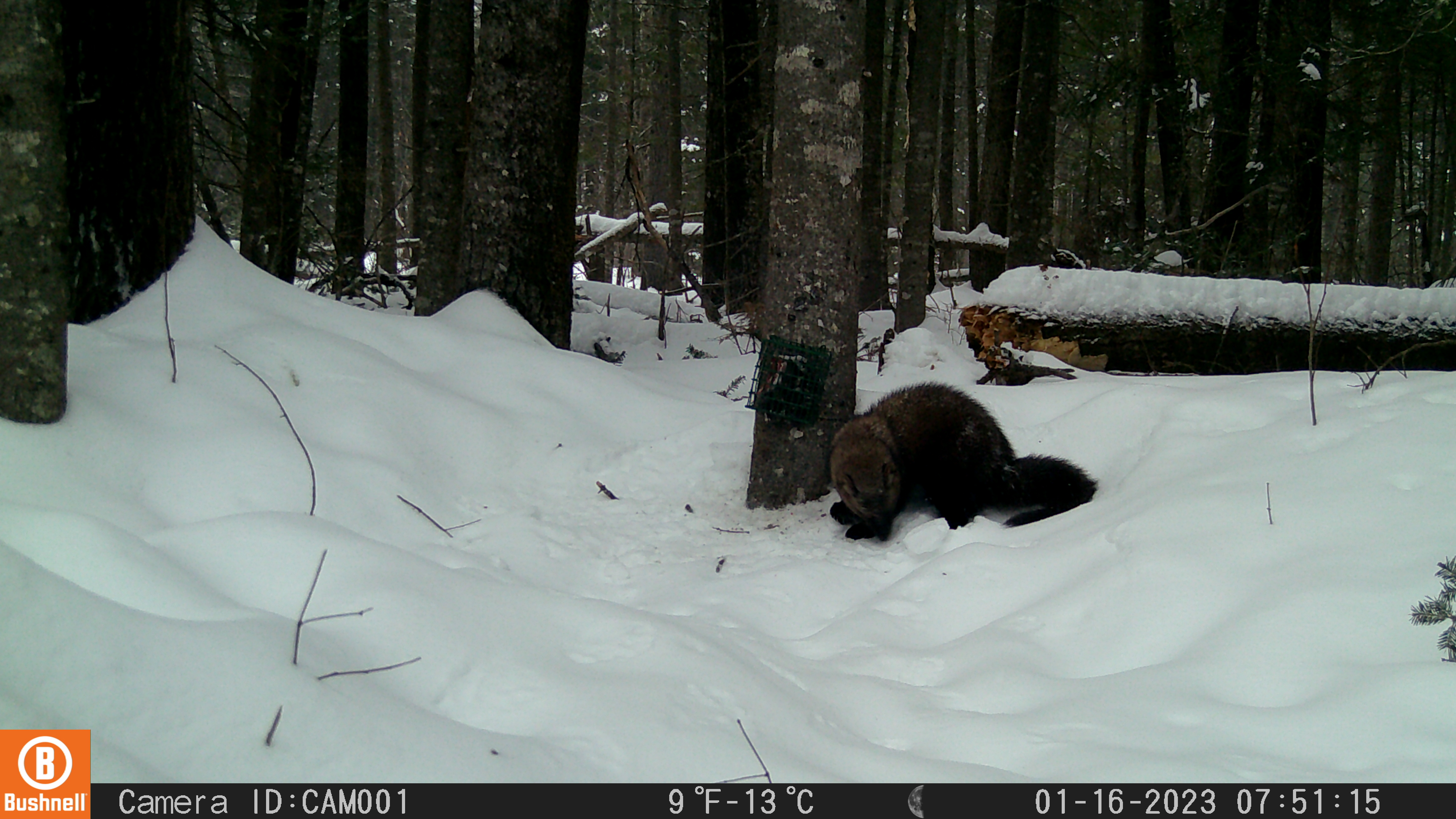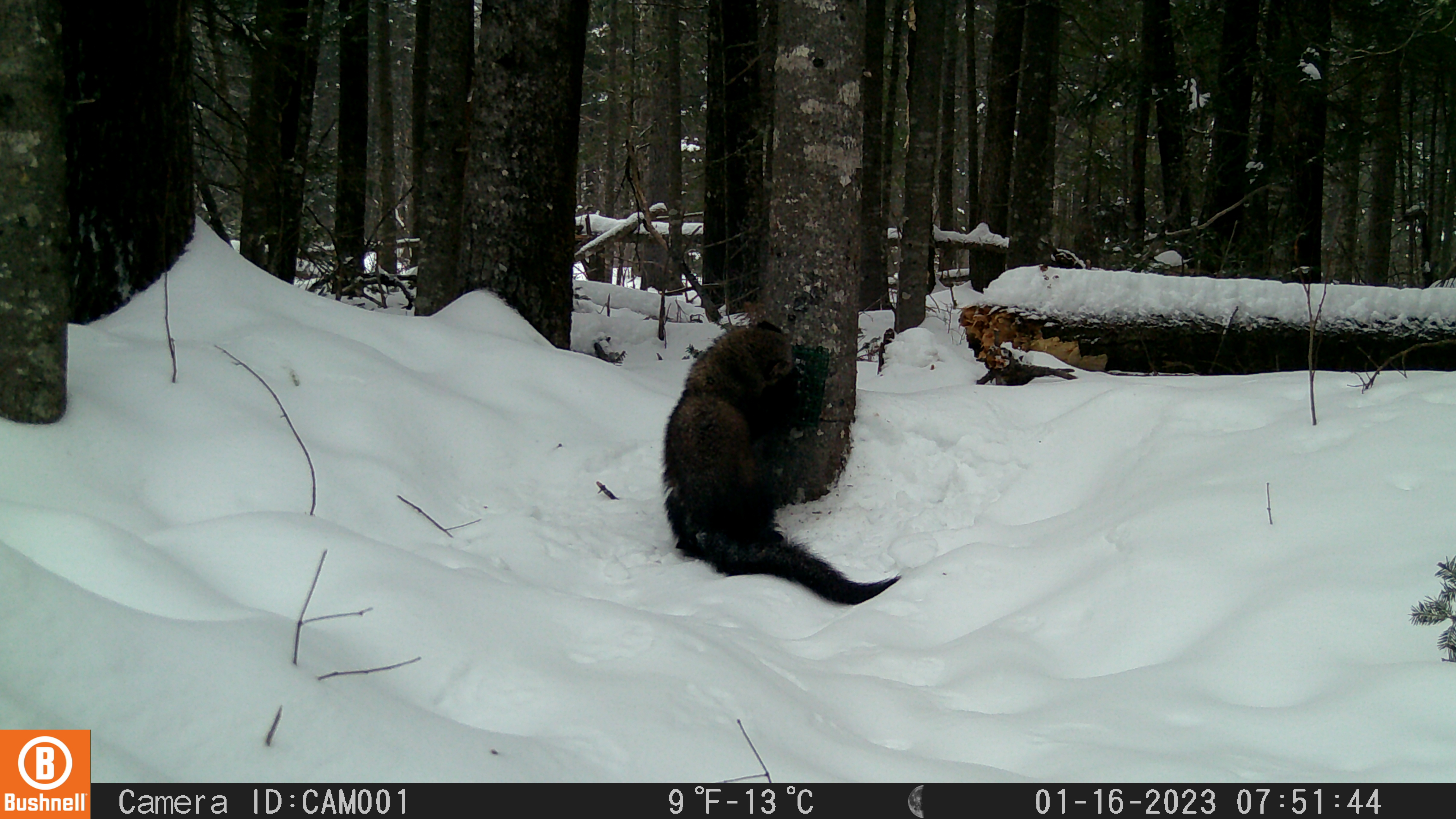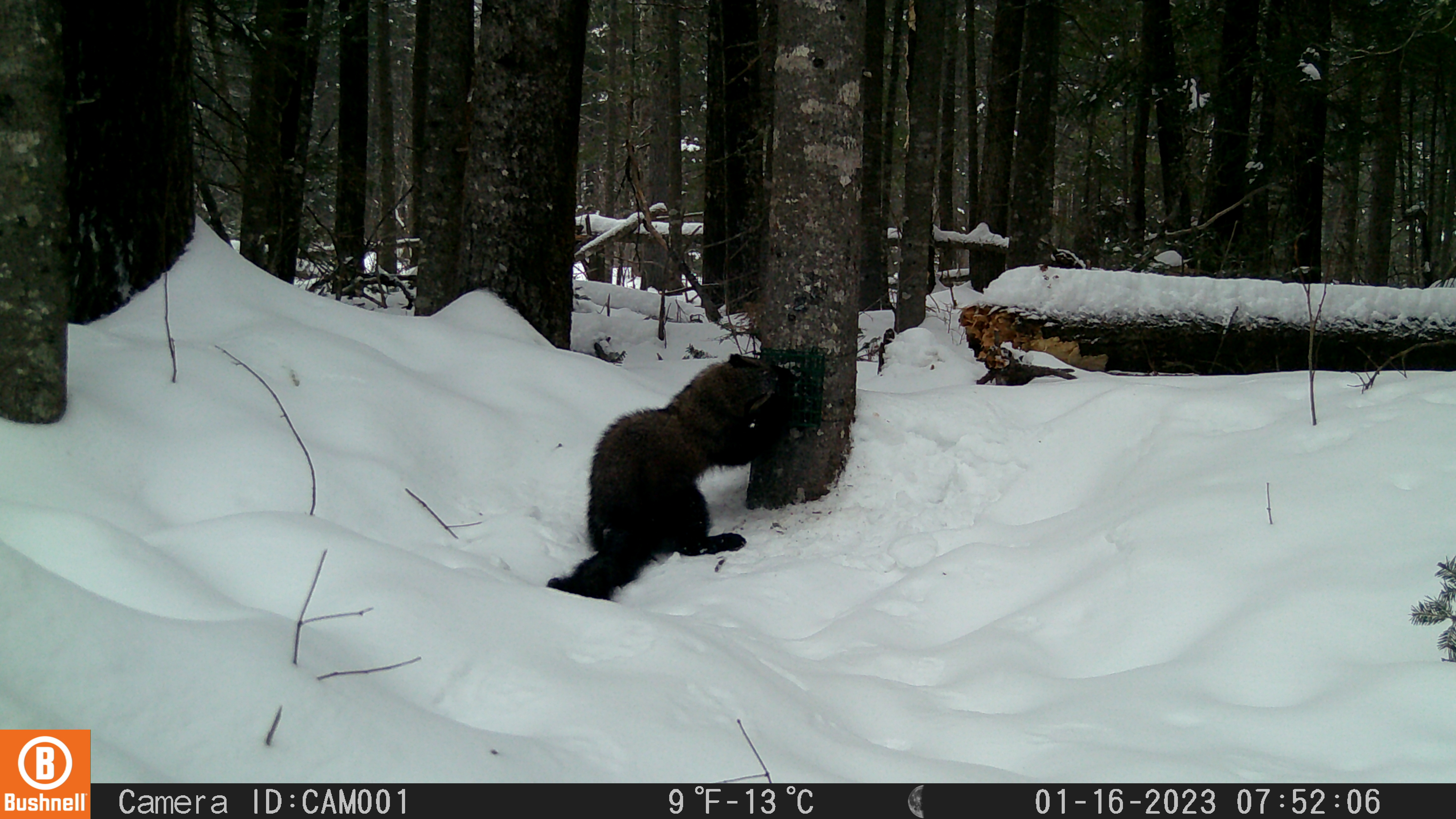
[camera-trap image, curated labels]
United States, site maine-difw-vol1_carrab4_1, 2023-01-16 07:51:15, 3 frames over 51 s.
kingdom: Animalia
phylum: Chordata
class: Mammalia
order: Carnivora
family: Mustelidae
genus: Pekania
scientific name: Pekania pennanti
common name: fisher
Fisher (Pekania pennanti).